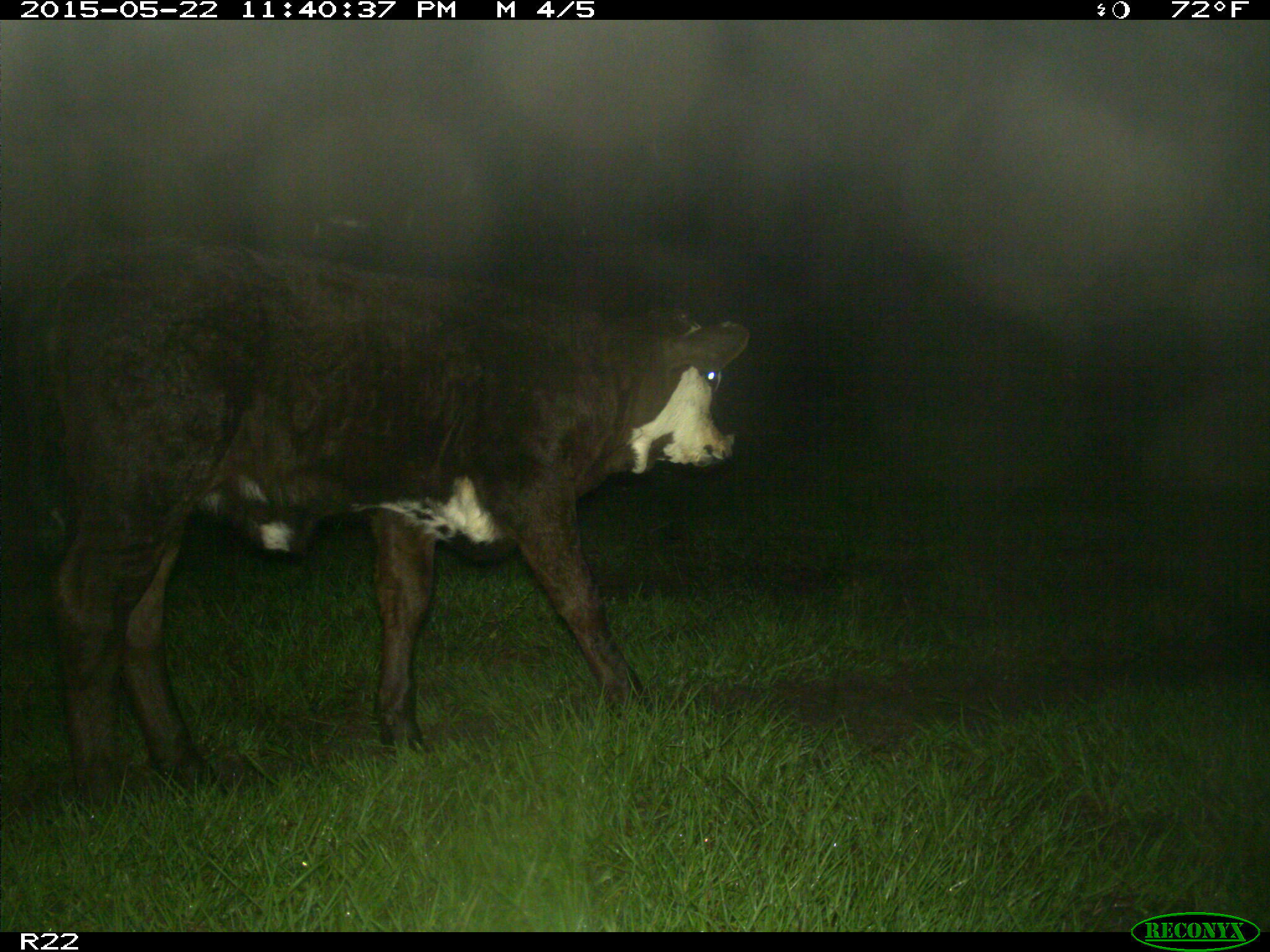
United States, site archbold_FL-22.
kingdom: Animalia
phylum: Chordata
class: Mammalia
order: Artiodactyla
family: Bovidae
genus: Bos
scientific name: Bos taurus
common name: domestic cow